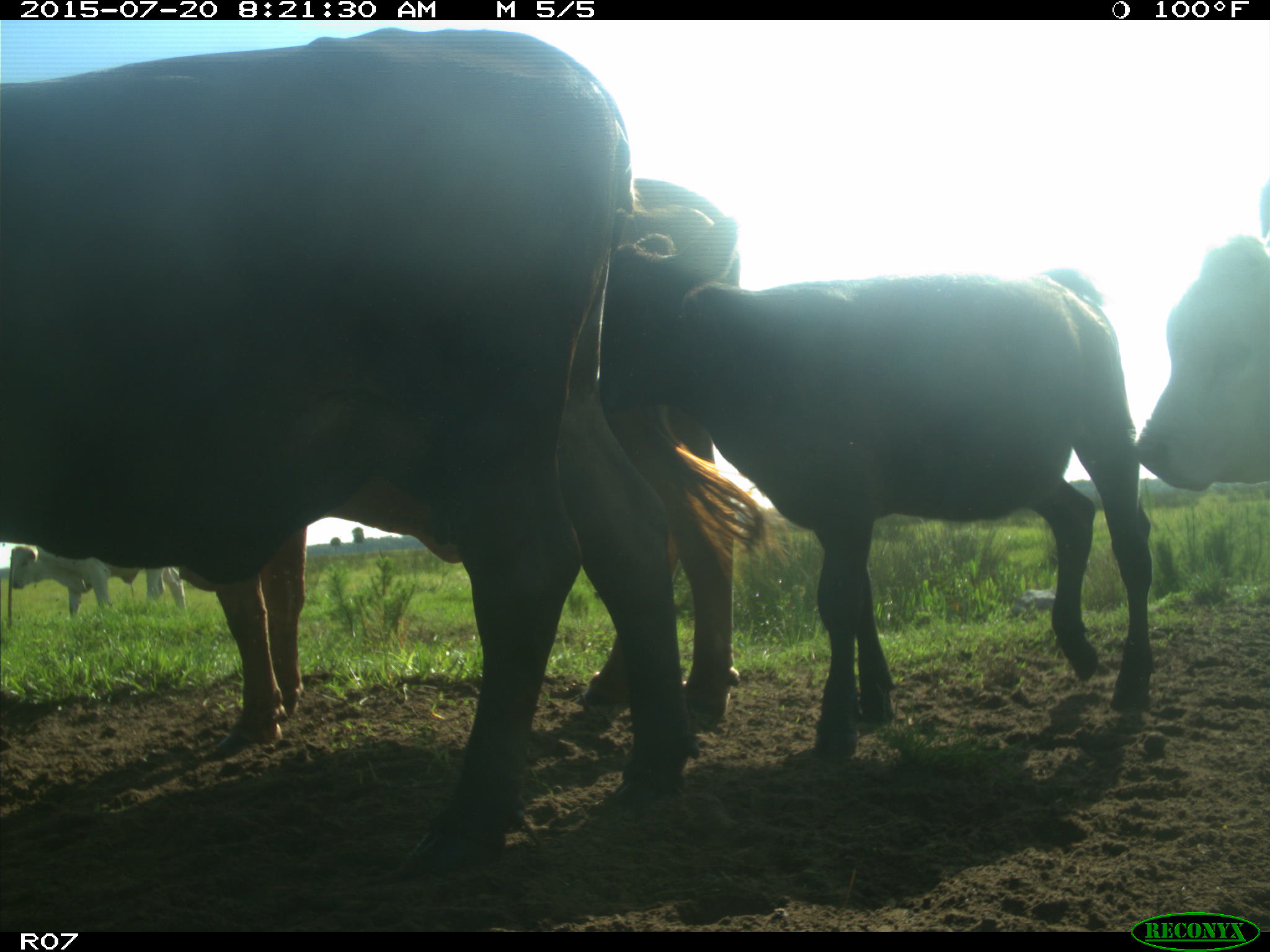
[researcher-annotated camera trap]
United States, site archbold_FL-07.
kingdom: Animalia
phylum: Chordata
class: Mammalia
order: Artiodactyla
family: Bovidae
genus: Bos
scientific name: Bos taurus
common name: domestic cow